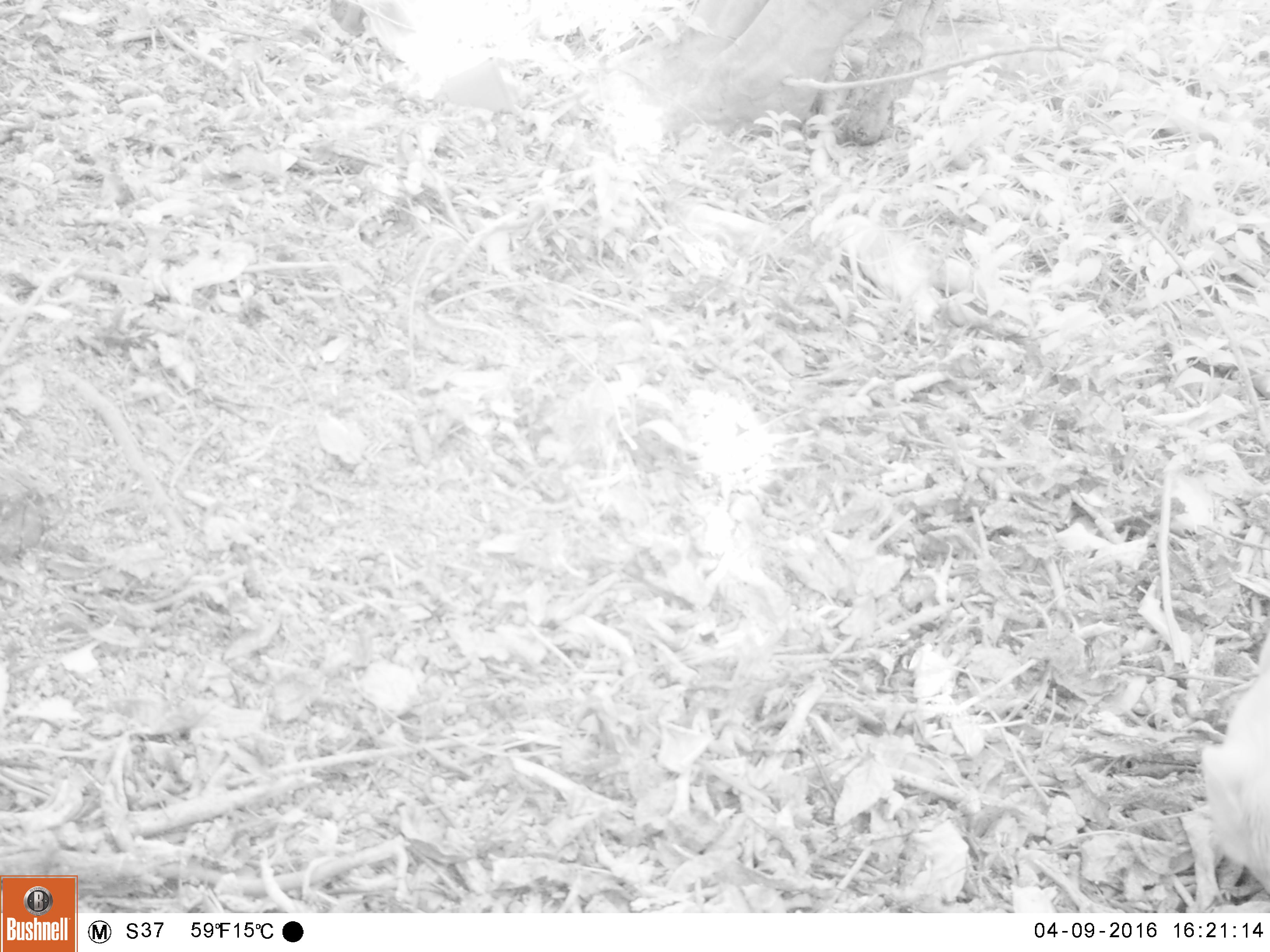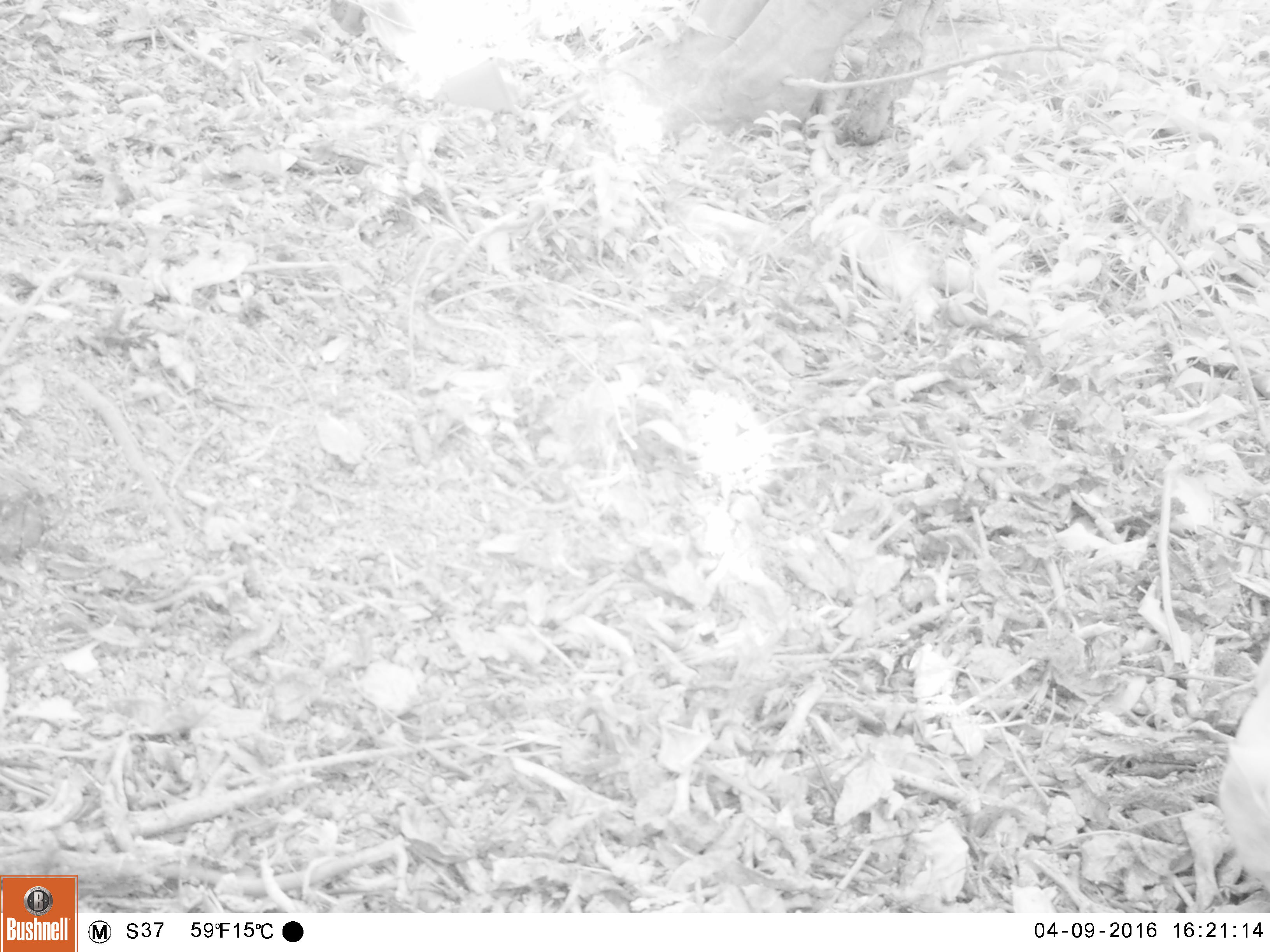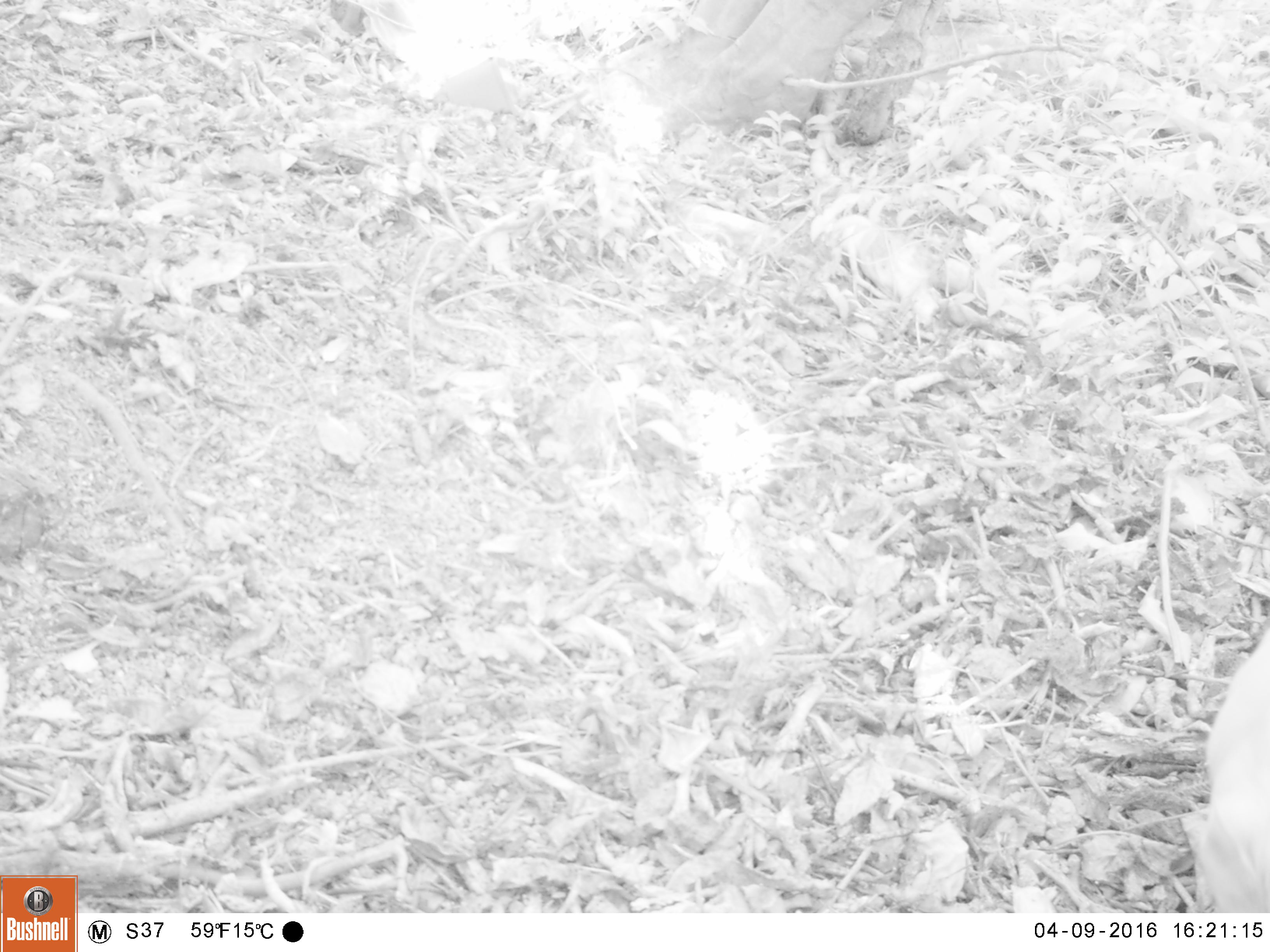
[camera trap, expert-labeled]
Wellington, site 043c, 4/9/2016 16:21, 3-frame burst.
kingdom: Animalia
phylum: Chordata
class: Mammalia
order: Carnivora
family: Felidae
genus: Felis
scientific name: Felis catus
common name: cat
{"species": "cat (Felis catus)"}